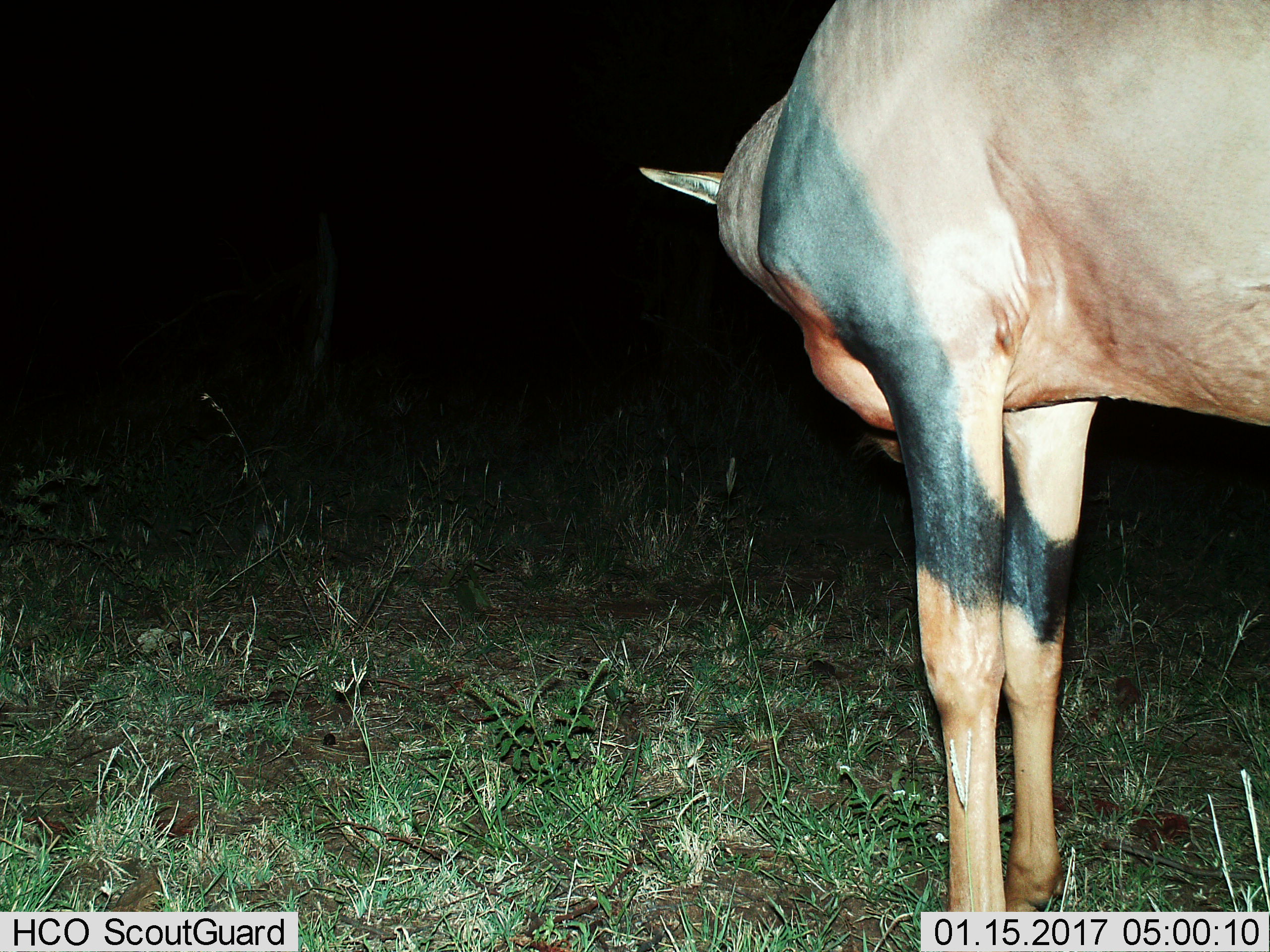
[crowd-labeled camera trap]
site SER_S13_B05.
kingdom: Animalia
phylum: Chordata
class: Mammalia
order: Artiodactyla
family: Bovidae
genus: Damaliscus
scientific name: Damaliscus lunatus jimela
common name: topi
Topi (Damaliscus lunatus jimela), count 1. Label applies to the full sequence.